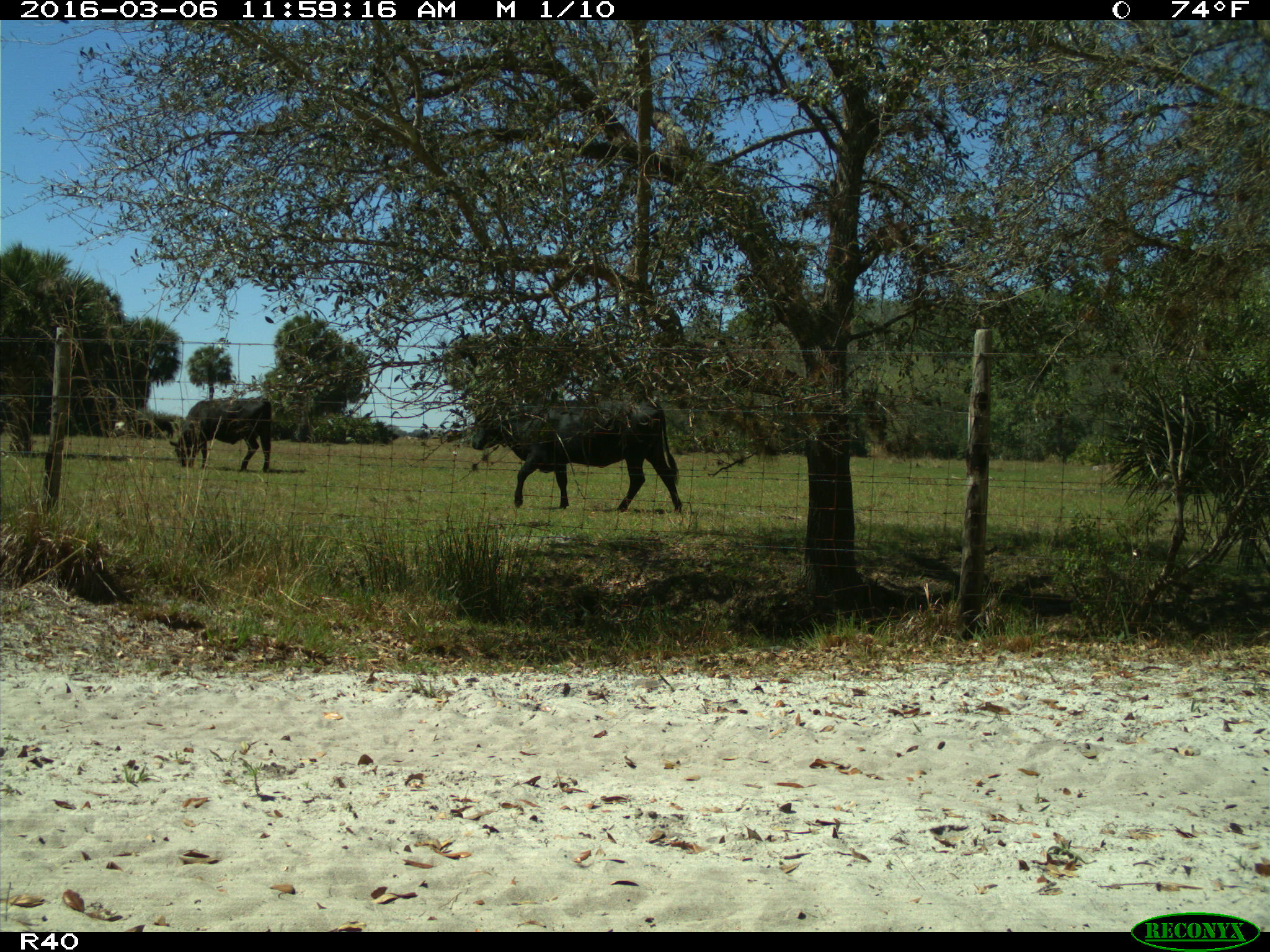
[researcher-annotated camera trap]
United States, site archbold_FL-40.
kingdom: Animalia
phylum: Chordata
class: Mammalia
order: Artiodactyla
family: Bovidae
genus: Bos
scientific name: Bos taurus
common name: domestic cow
Bos taurus (domestic cow).